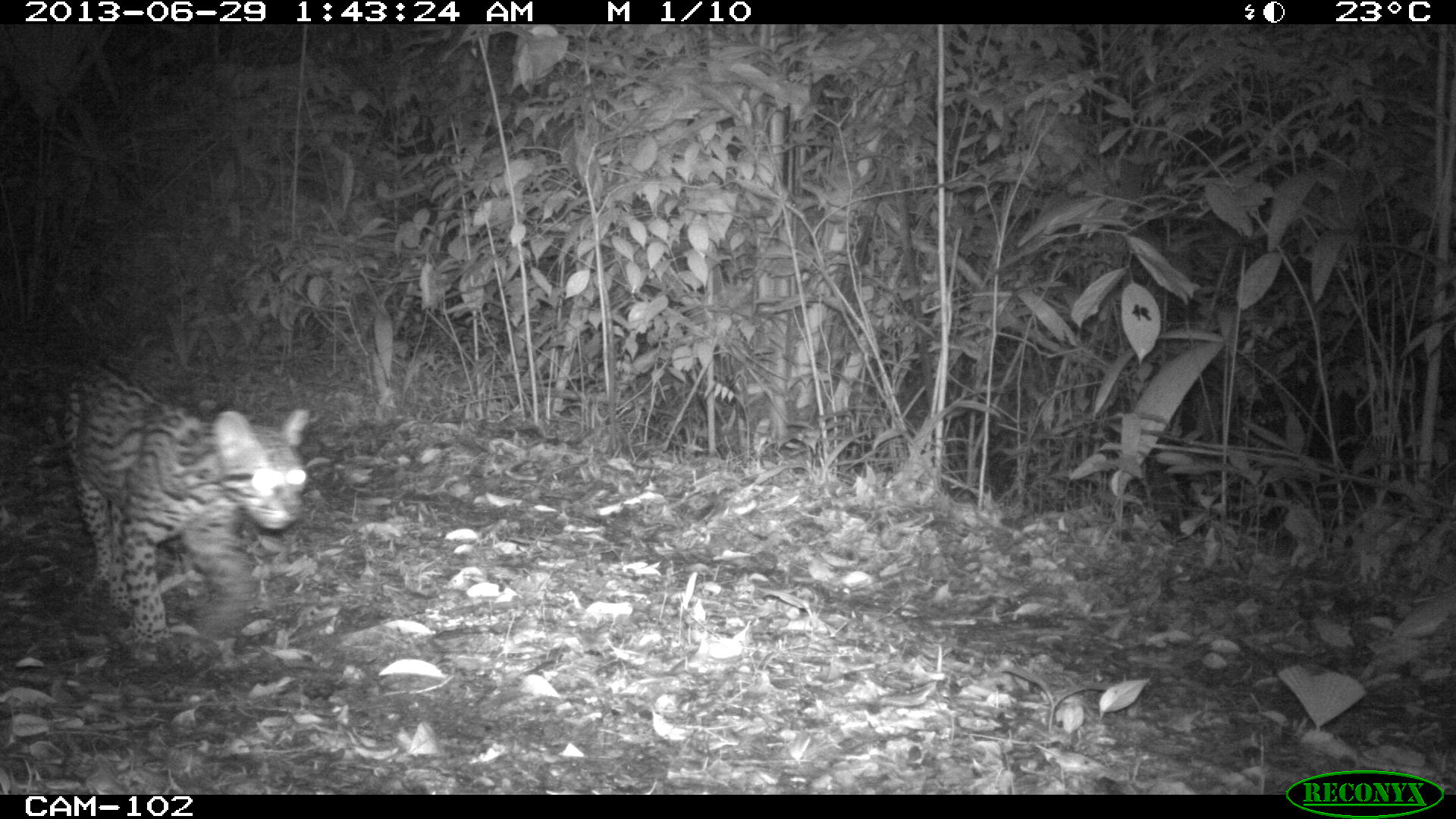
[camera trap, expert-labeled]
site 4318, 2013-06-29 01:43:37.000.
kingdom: Animalia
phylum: Chordata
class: Mammalia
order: Carnivora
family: Felidae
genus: Leopardus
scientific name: Leopardus pardalis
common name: ocelot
Leopardus pardalis (ocelot), count 1, sex female.